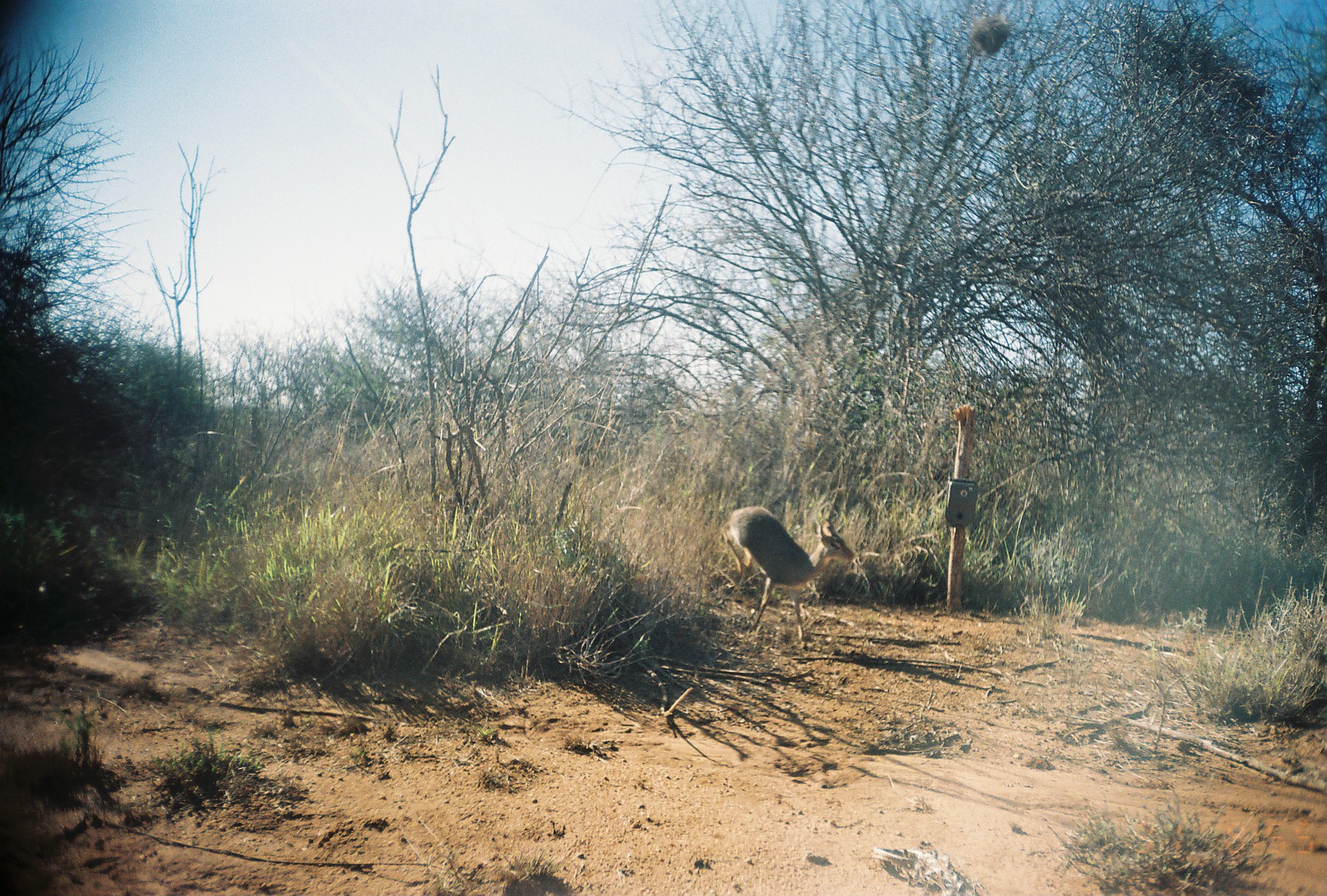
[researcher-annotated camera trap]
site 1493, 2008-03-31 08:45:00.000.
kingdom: Animalia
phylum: Chordata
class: Mammalia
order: Artiodactyla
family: Bovidae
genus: Madoqua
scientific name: Madoqua guentheri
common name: günther's dik-dik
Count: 1.